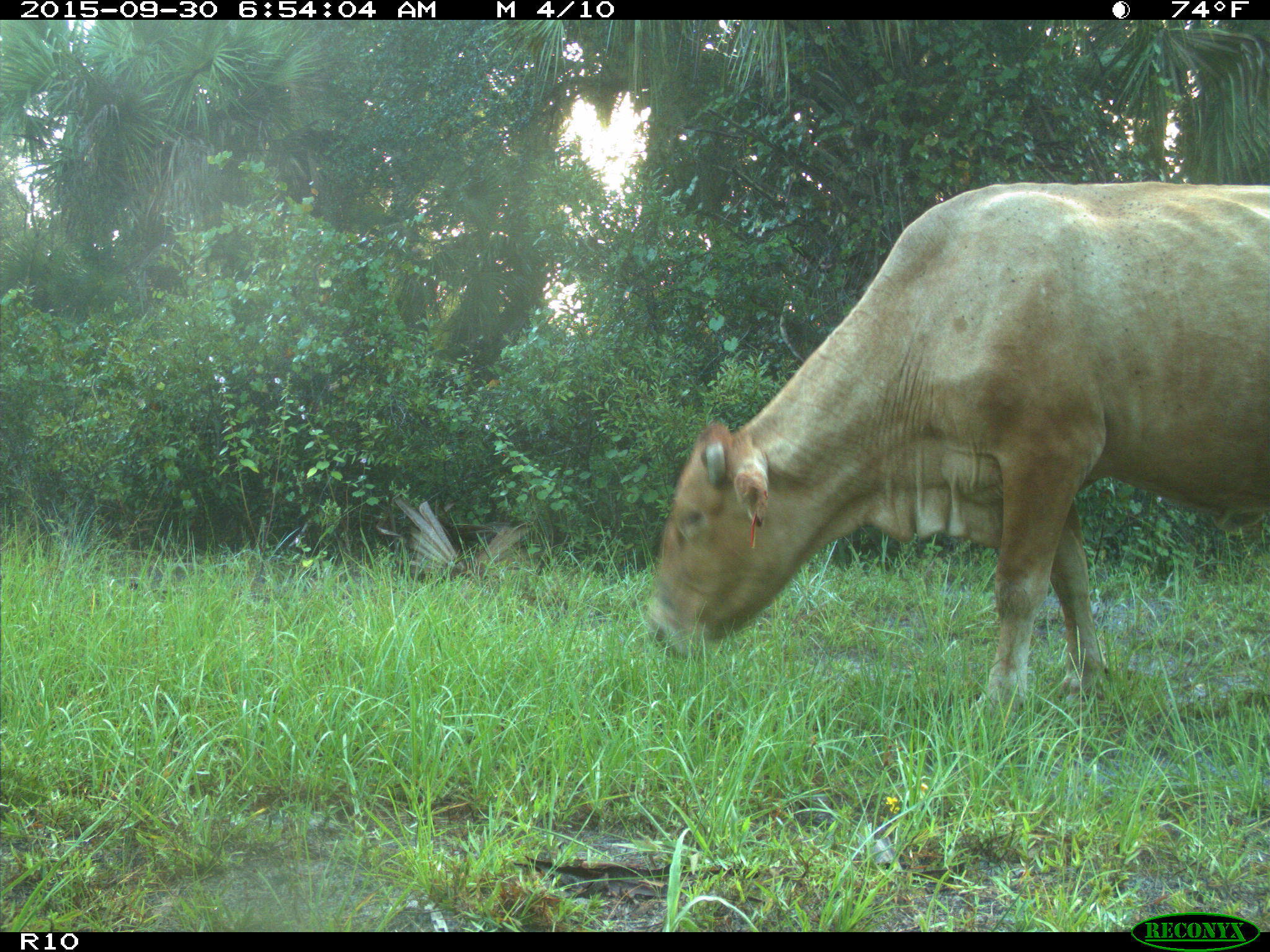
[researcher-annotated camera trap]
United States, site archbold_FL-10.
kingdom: Animalia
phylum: Chordata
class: Mammalia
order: Artiodactyla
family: Bovidae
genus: Bos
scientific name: Bos taurus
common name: domestic cow